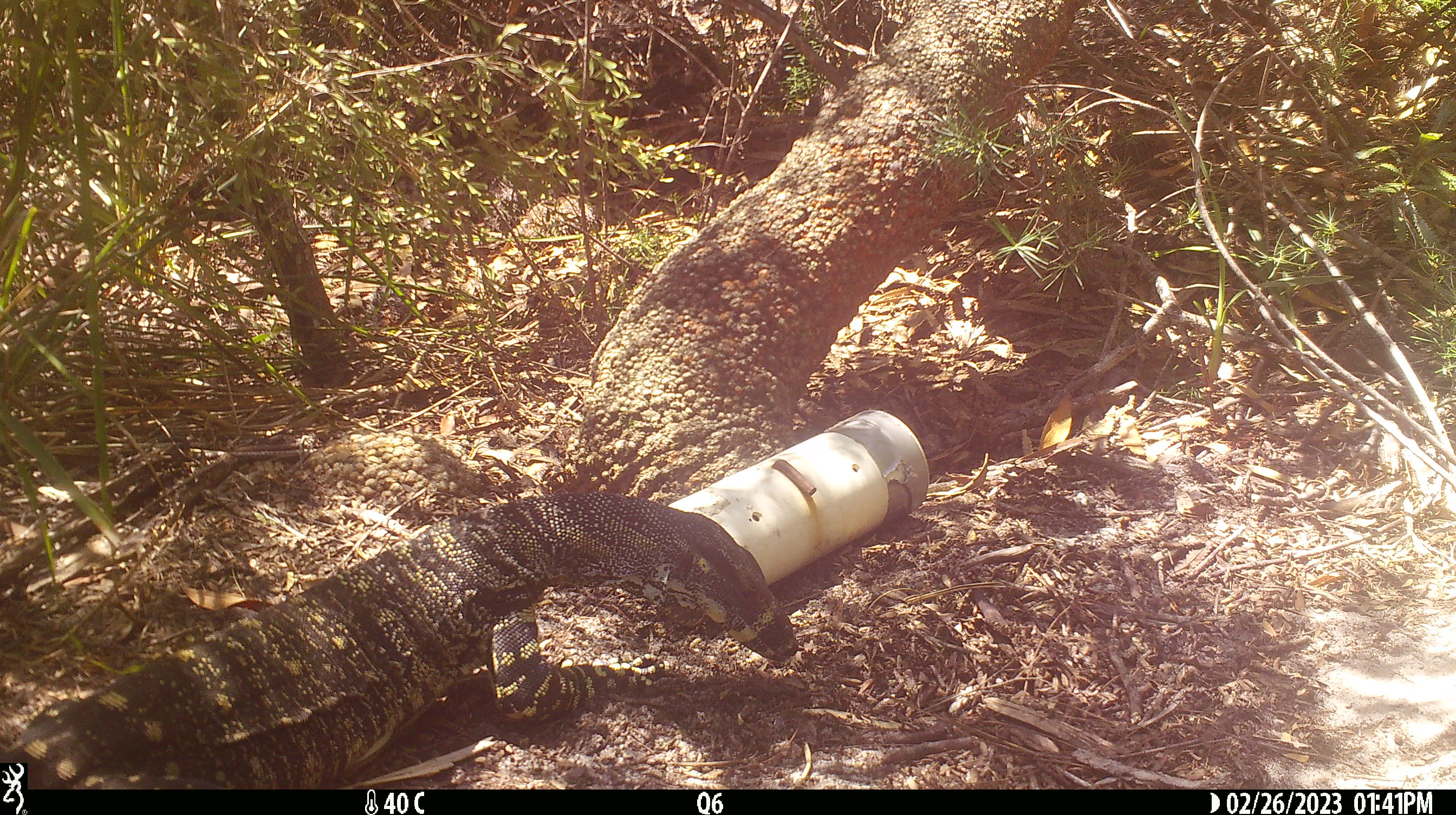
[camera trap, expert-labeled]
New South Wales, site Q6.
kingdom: Animalia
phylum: Chordata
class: Reptilia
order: Squamata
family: Varanidae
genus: Varanus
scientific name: Varanus varius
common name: lace monitor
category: goanna